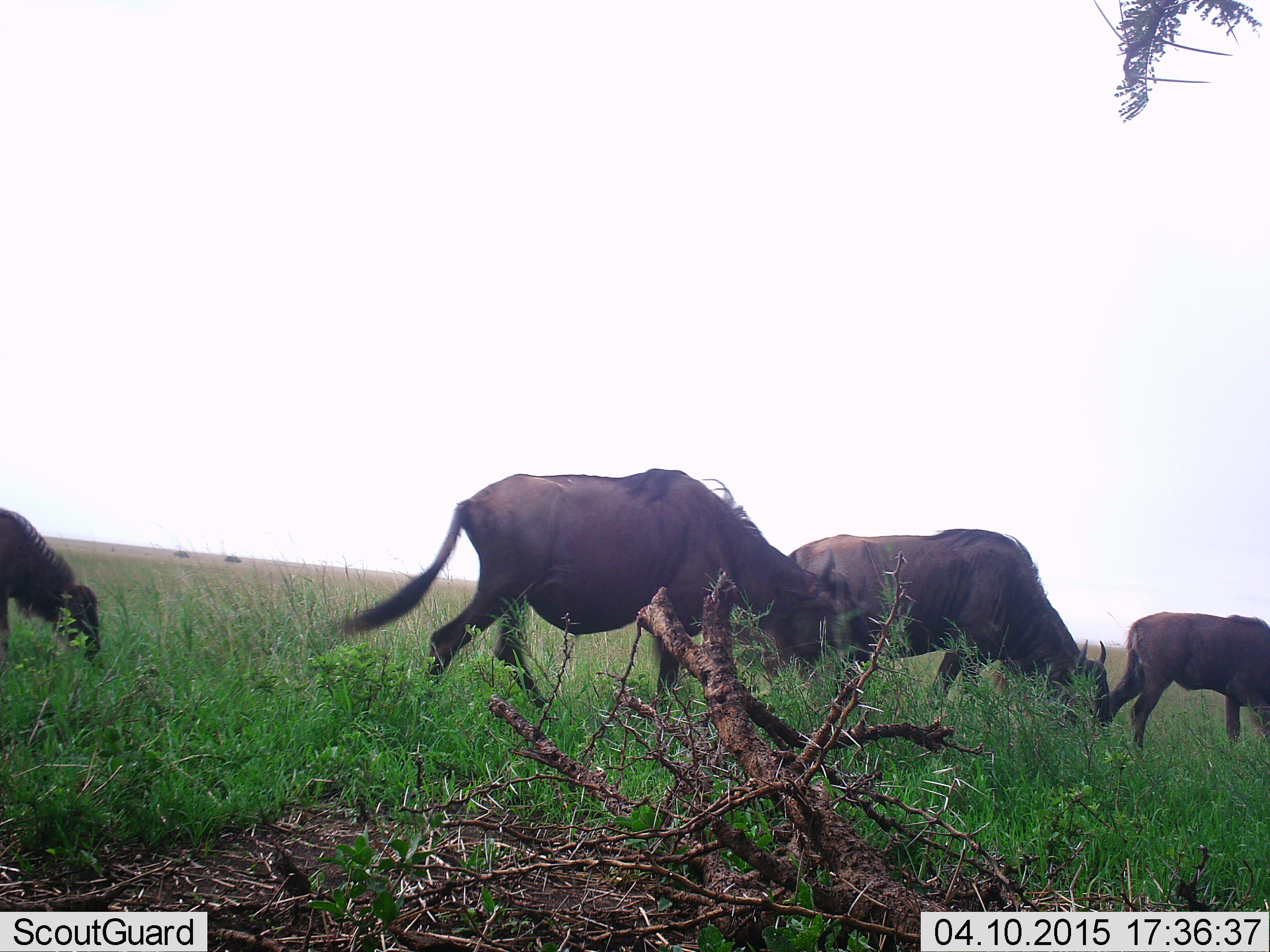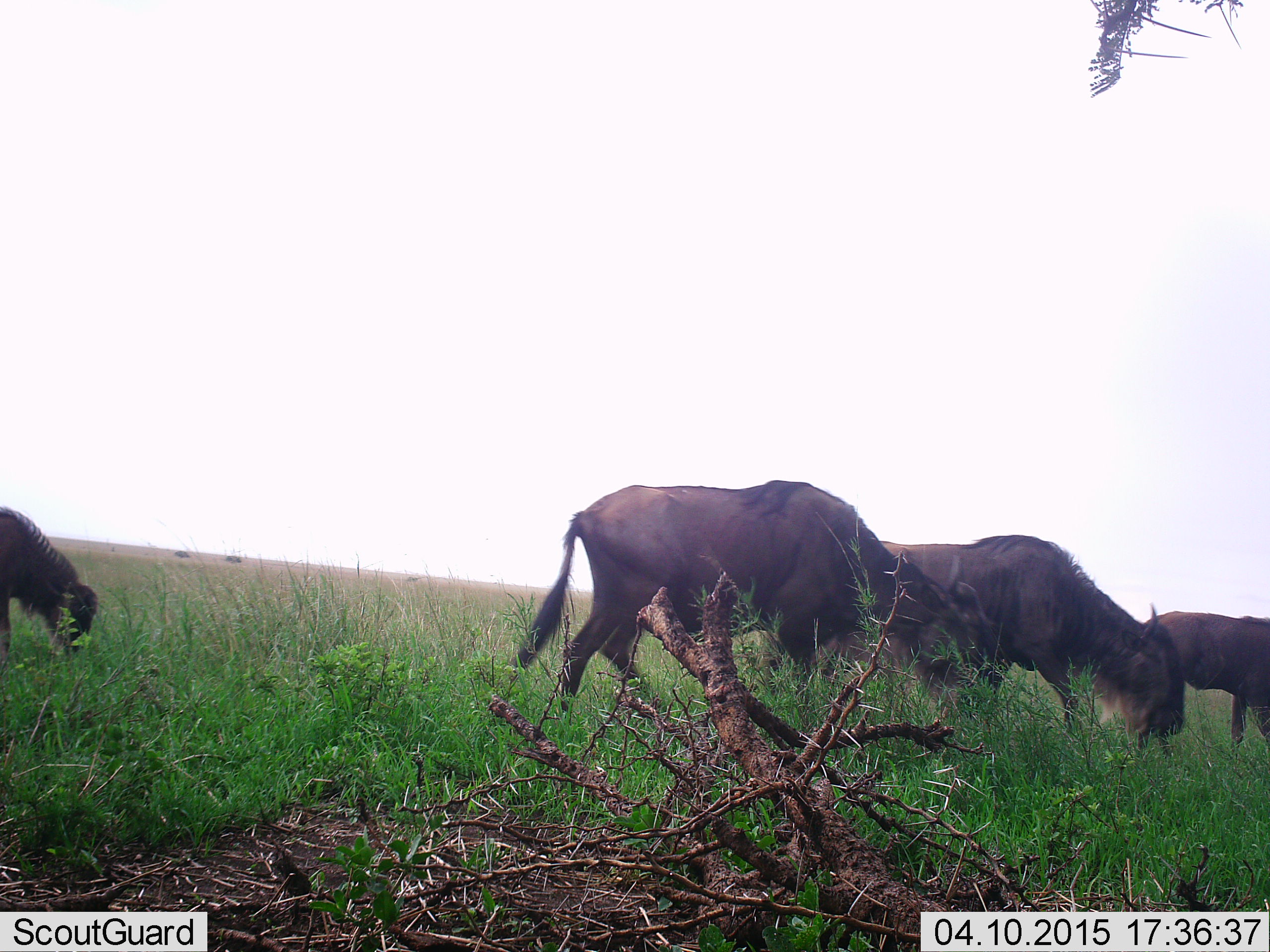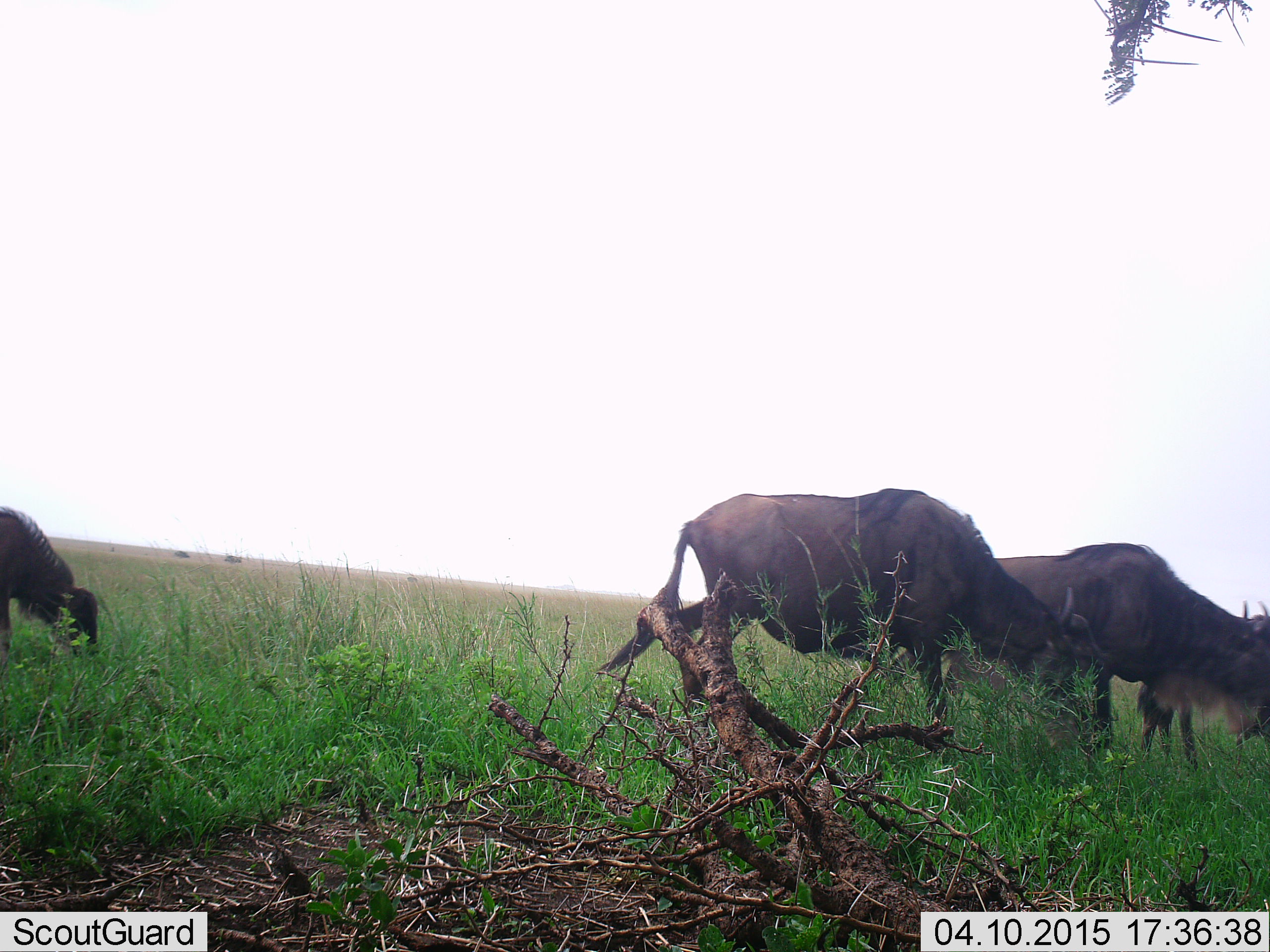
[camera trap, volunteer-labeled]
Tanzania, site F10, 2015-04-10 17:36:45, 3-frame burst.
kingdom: Animalia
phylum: Chordata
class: Mammalia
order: Artiodactyla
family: Bovidae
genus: Connochaetes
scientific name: Connochaetes taurinus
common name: blue wildebeest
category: wildebeest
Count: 4.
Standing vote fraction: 0%.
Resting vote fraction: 10%.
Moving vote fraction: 80%.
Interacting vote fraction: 10%.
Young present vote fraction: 40%.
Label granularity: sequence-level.